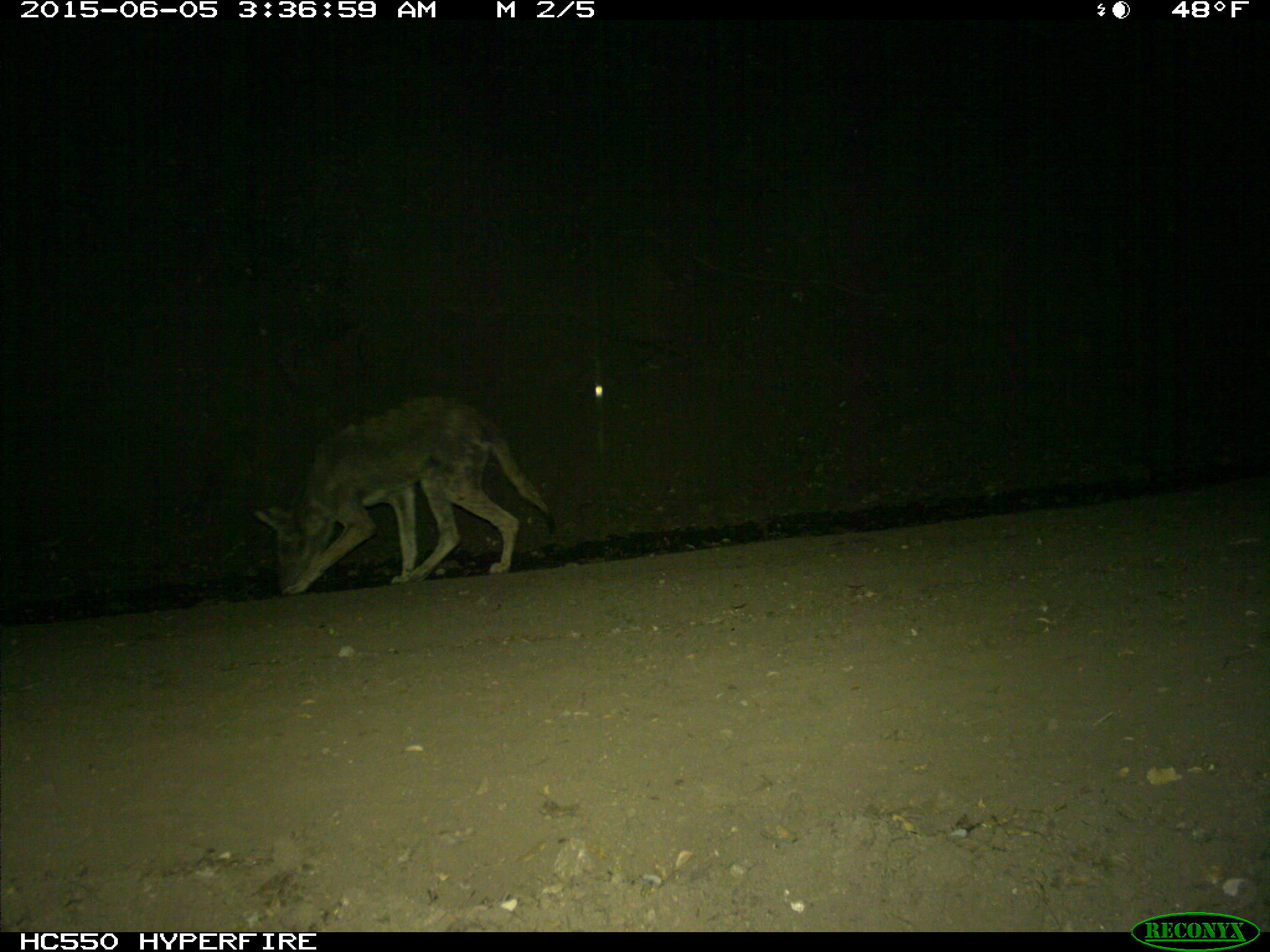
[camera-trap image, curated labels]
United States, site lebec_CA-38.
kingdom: Animalia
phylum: Chordata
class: Mammalia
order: Carnivora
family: Canidae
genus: Canis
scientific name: Canis latrans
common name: coyote